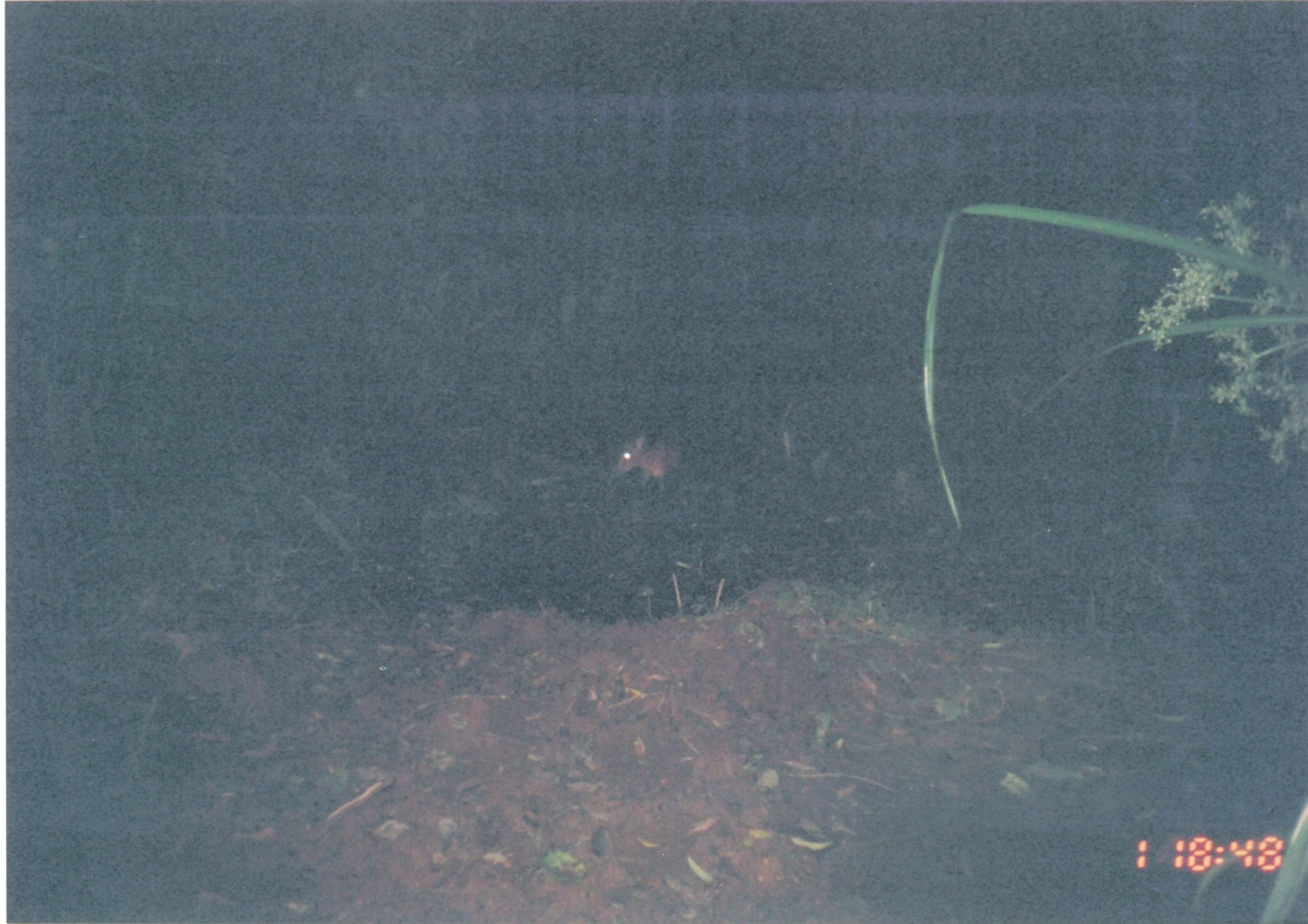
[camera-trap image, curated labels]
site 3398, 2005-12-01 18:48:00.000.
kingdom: Animalia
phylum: Chordata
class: Mammalia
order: Artiodactyla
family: Bovidae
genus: Cephalophus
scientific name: Cephalophus harveyi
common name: harvey's duiker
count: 1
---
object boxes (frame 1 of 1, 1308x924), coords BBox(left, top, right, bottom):
cephalophus harveyi: BBox(612, 433, 684, 492)